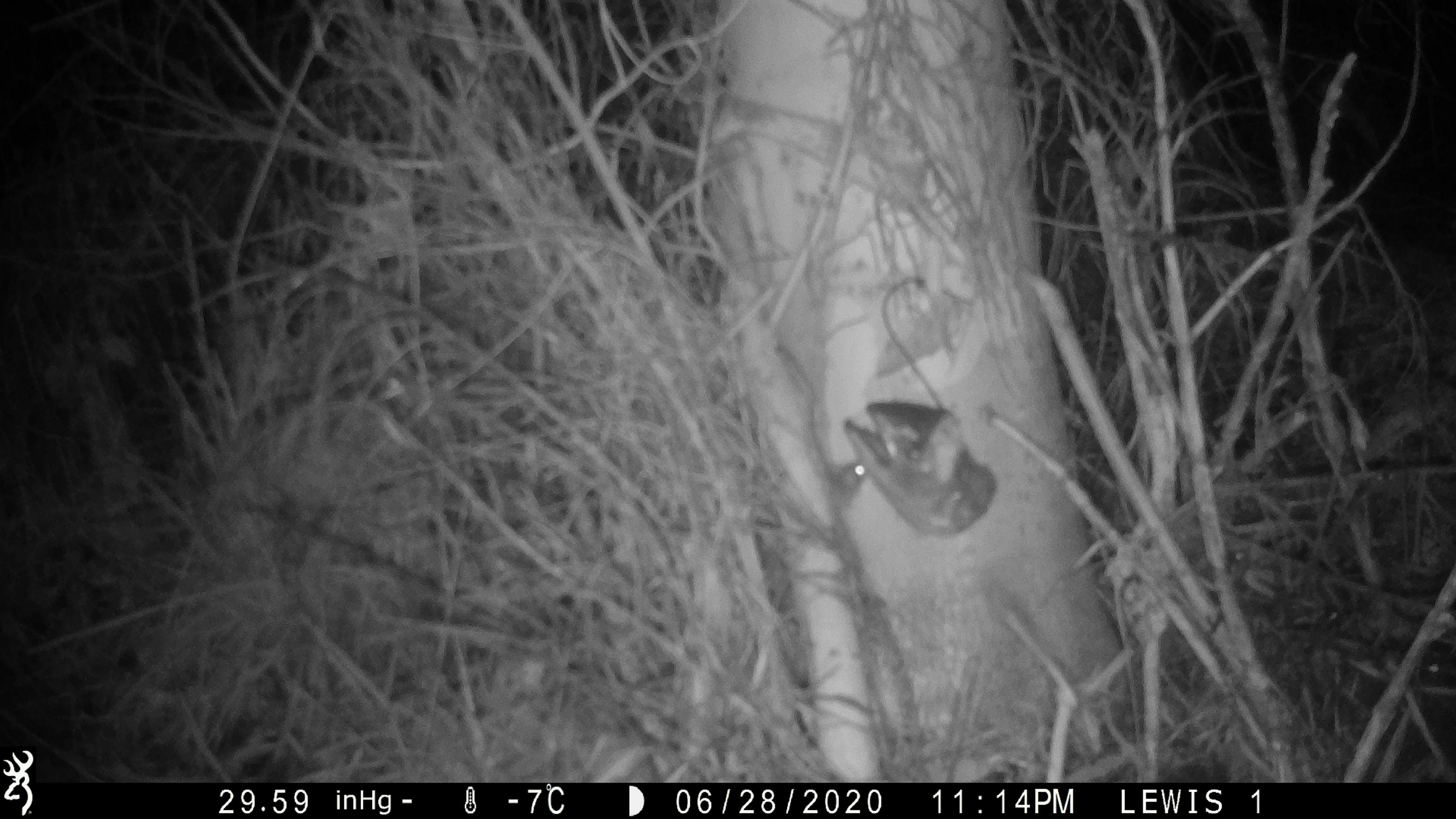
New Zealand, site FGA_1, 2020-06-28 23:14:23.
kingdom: Animalia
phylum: Chordata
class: Mammalia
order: Rodentia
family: Muridae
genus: Mus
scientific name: Mus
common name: mouse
Mouse (Mus).